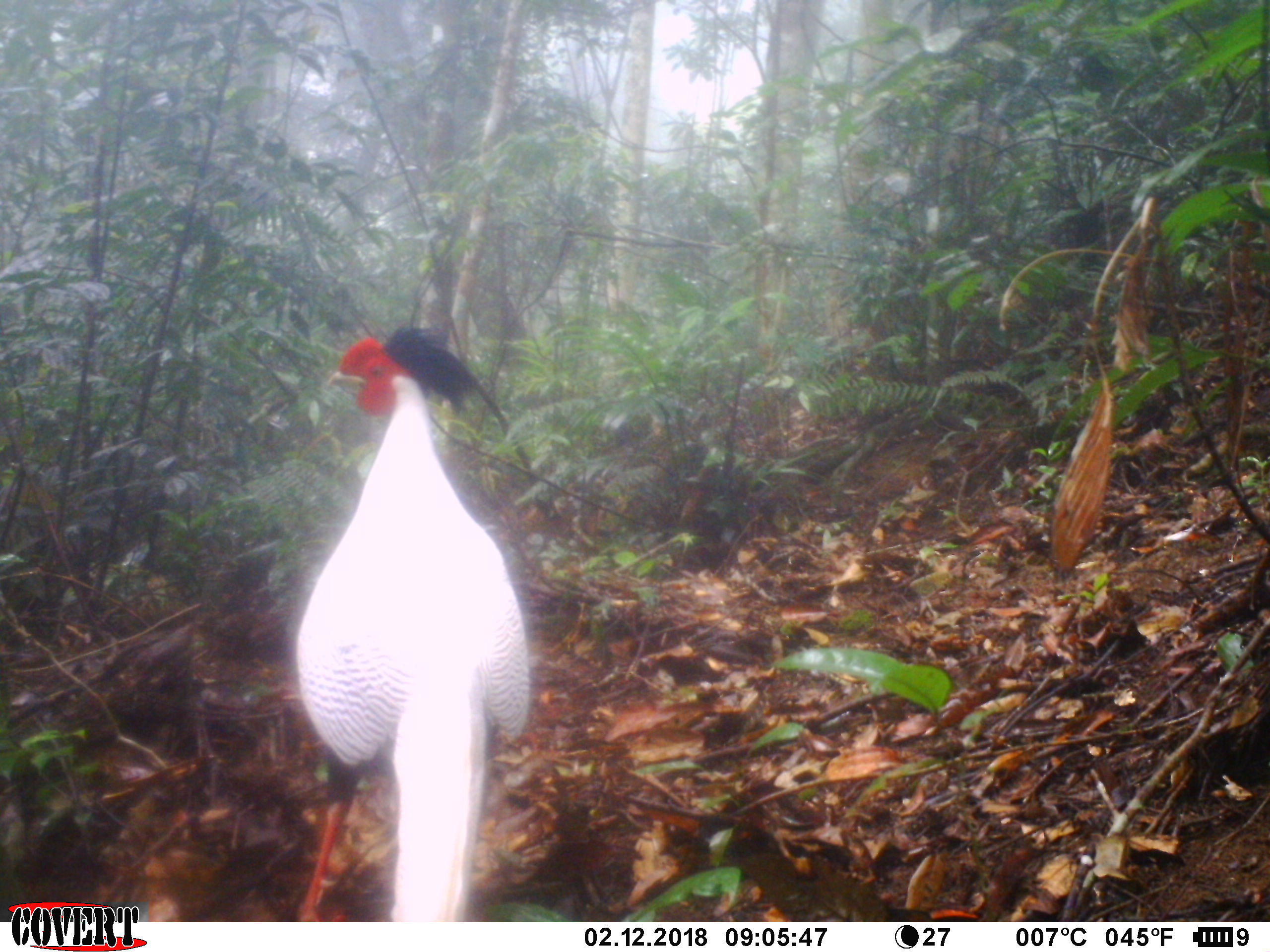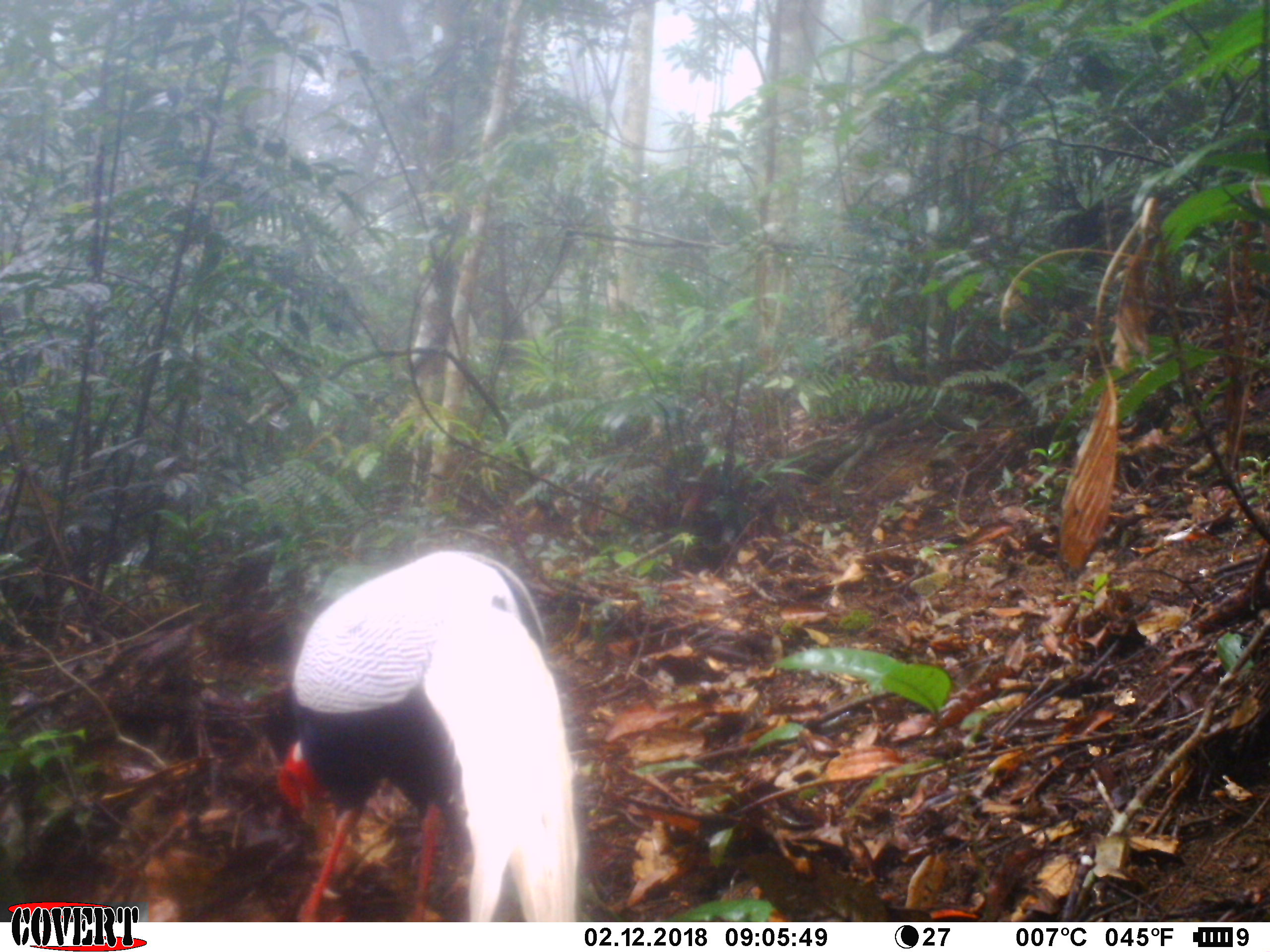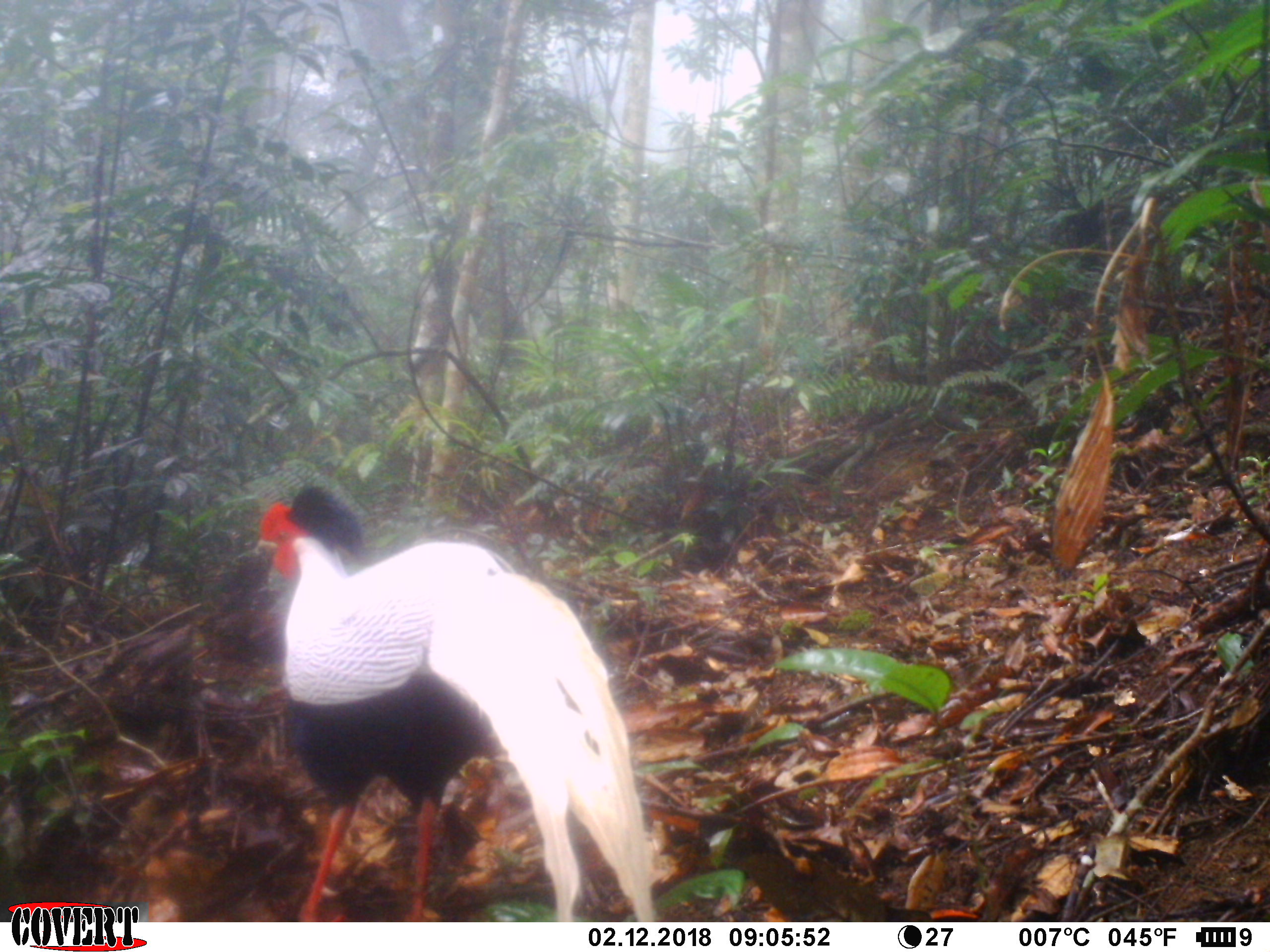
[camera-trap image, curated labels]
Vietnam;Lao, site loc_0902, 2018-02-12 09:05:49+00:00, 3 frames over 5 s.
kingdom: Animalia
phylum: Chordata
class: Aves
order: Galliformes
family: Phasianidae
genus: Lophura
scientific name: Lophura nycthemera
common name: silver pheasant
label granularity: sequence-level